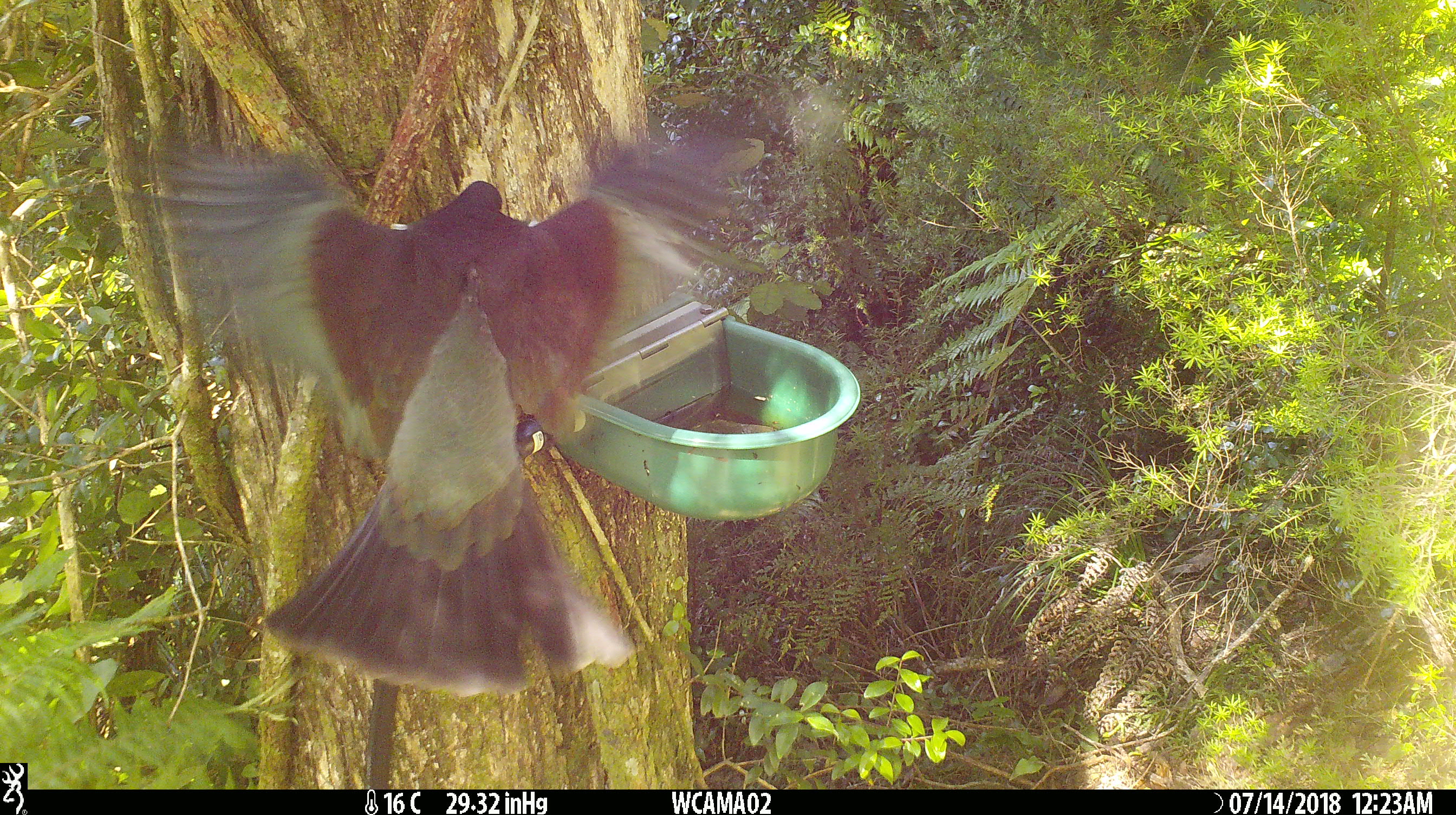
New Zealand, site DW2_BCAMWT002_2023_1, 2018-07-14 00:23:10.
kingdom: Animalia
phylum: Chordata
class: Aves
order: Columbiformes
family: Columbidae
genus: Hemiphaga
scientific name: Hemiphaga novaeseelandiae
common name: new zealand pigeon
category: kereru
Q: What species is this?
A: Kereru (new zealand pigeon) (Hemiphaga novaeseelandiae).